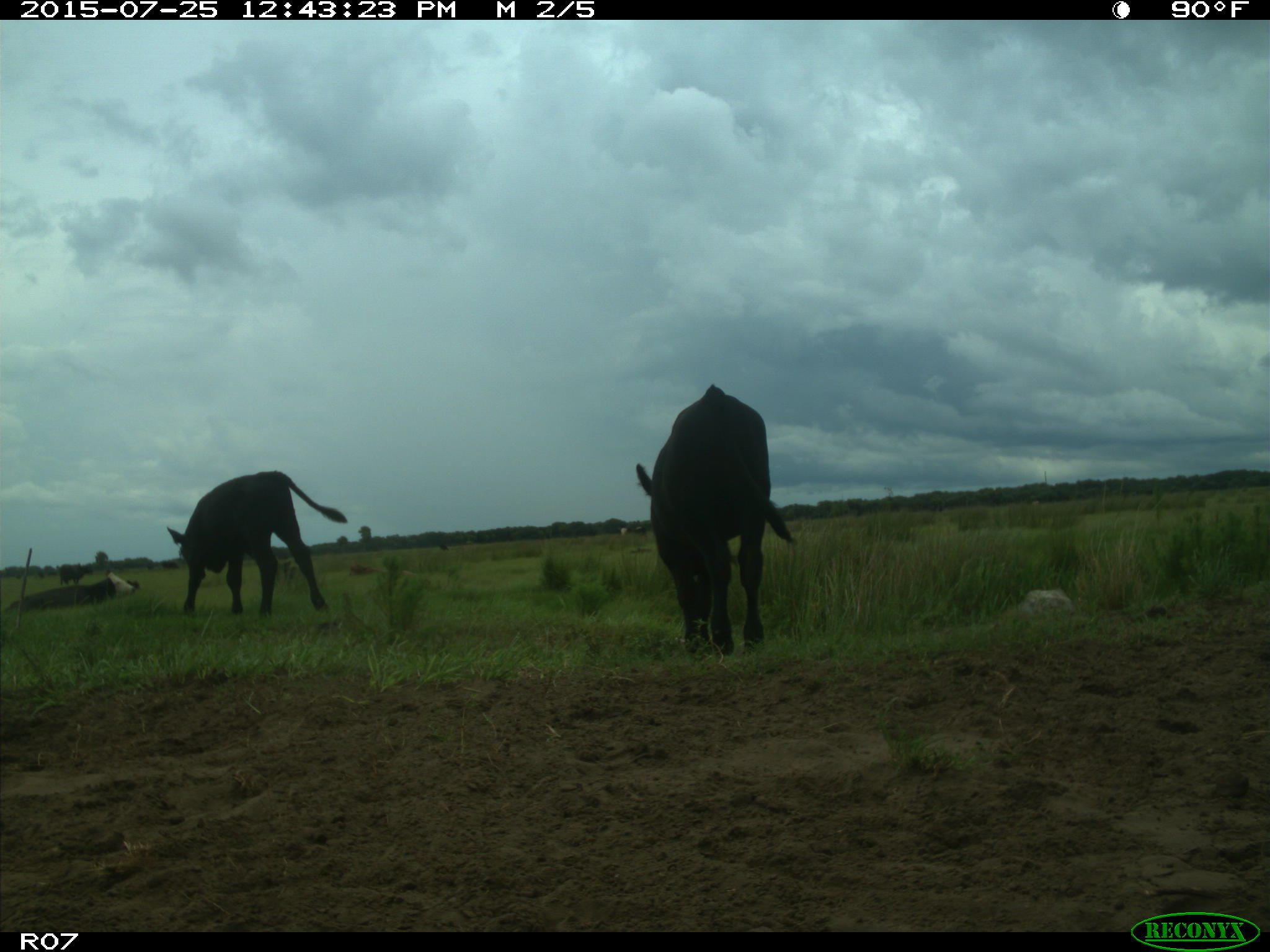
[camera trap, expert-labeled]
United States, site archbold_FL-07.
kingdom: Animalia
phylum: Chordata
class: Mammalia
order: Artiodactyla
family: Bovidae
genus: Bos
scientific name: Bos taurus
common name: domestic cow